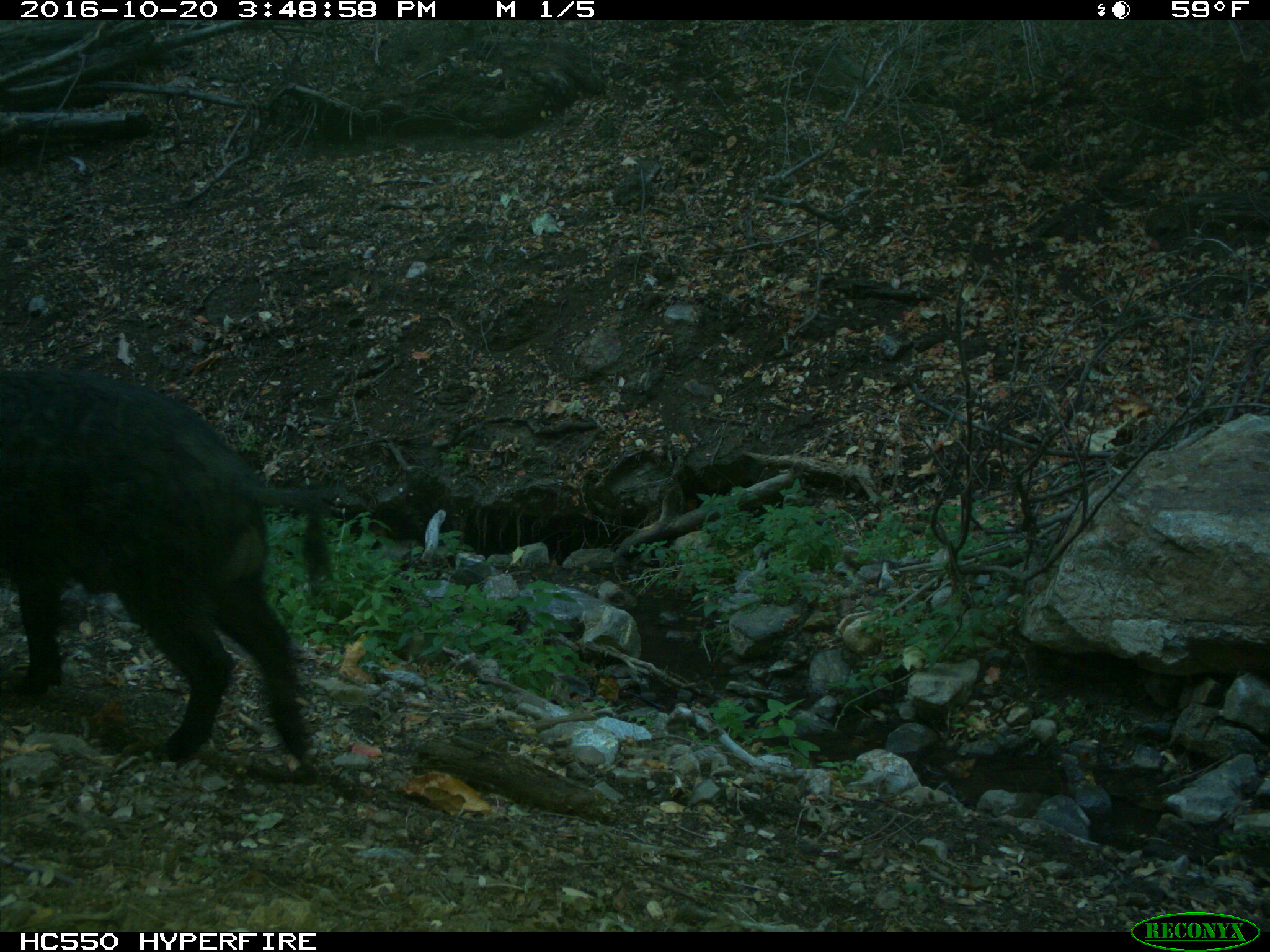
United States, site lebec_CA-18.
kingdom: Animalia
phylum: Chordata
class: Mammalia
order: Artiodactyla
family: Suidae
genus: Sus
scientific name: Sus scrofa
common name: wild boar